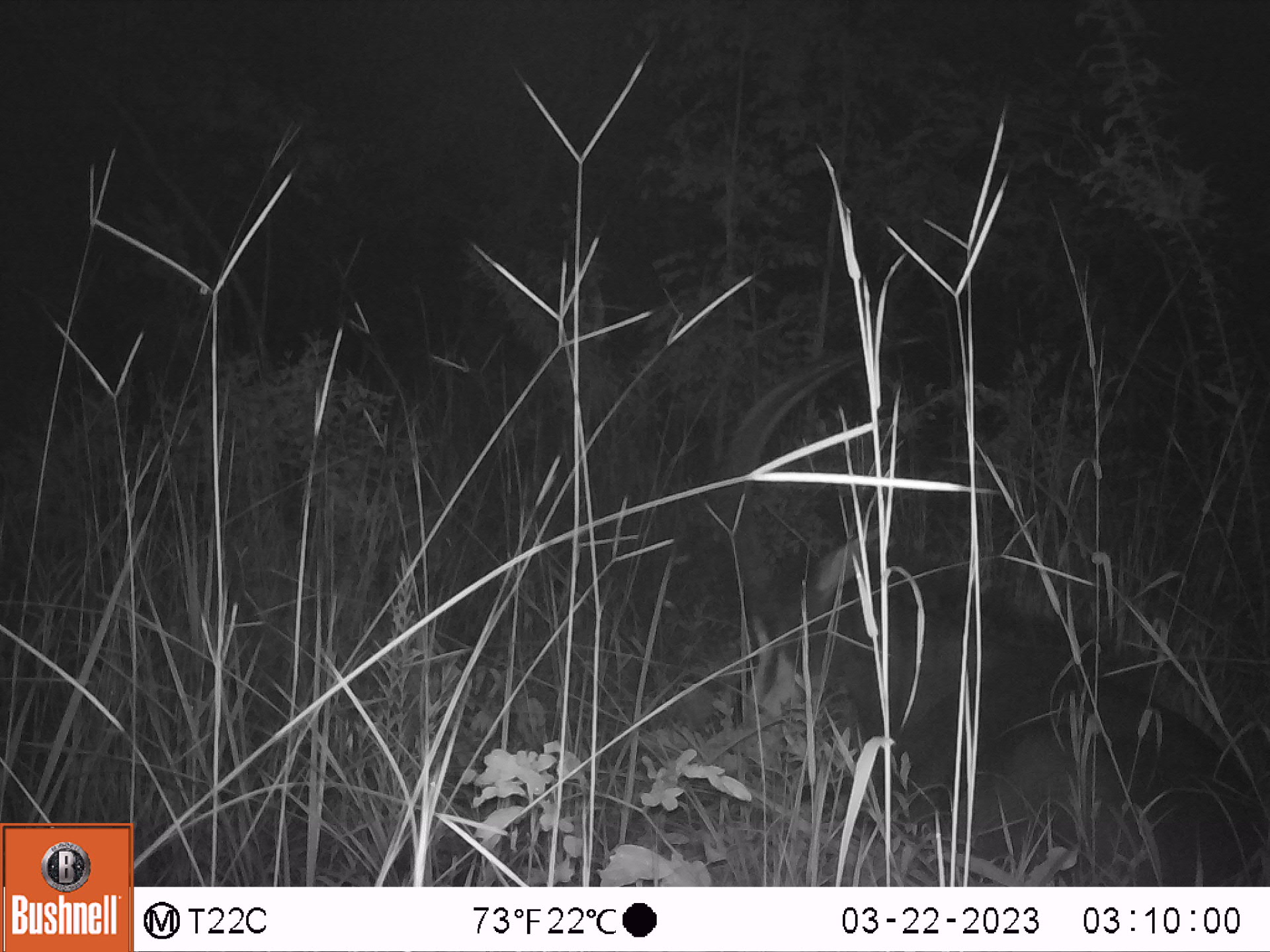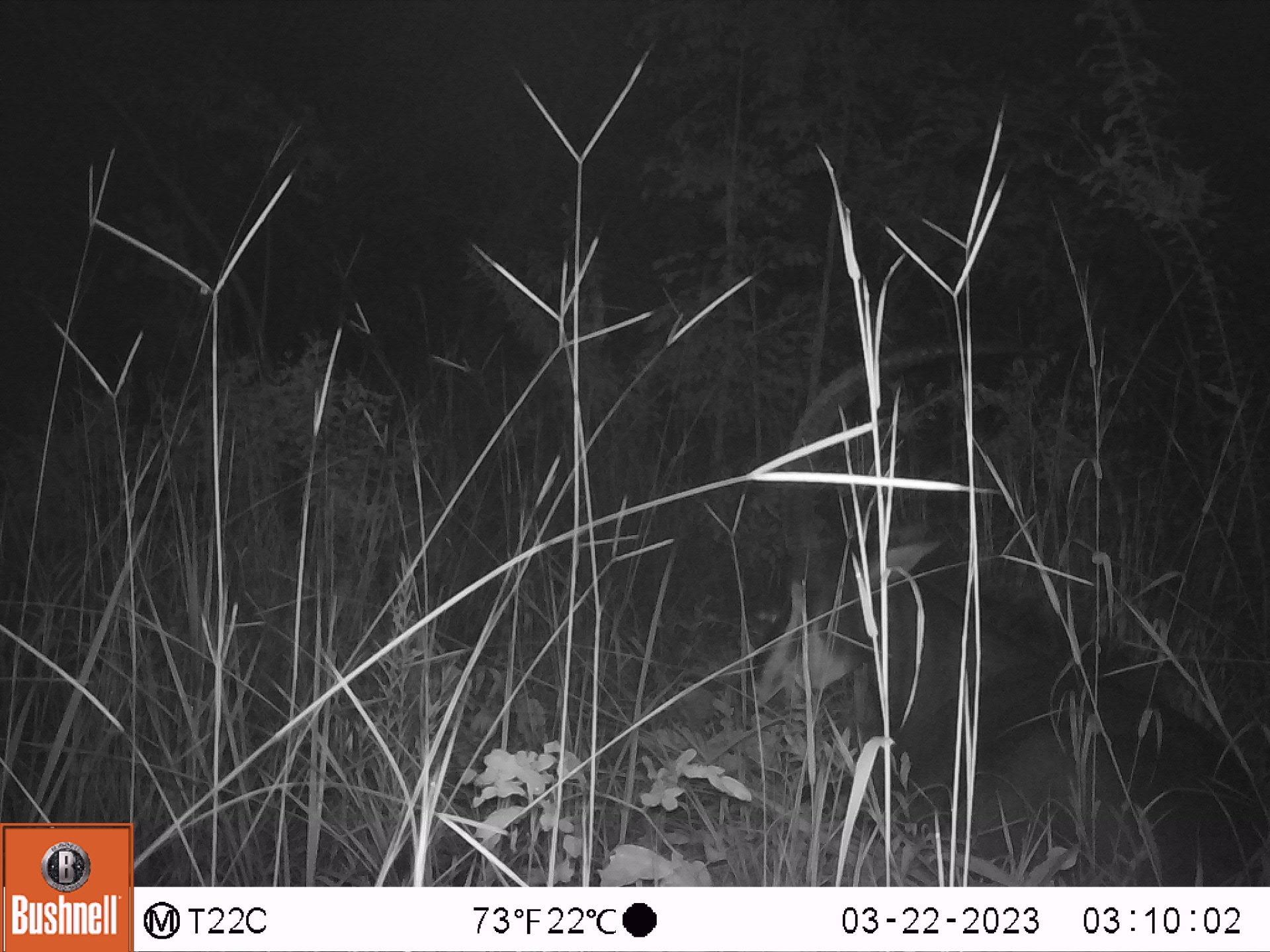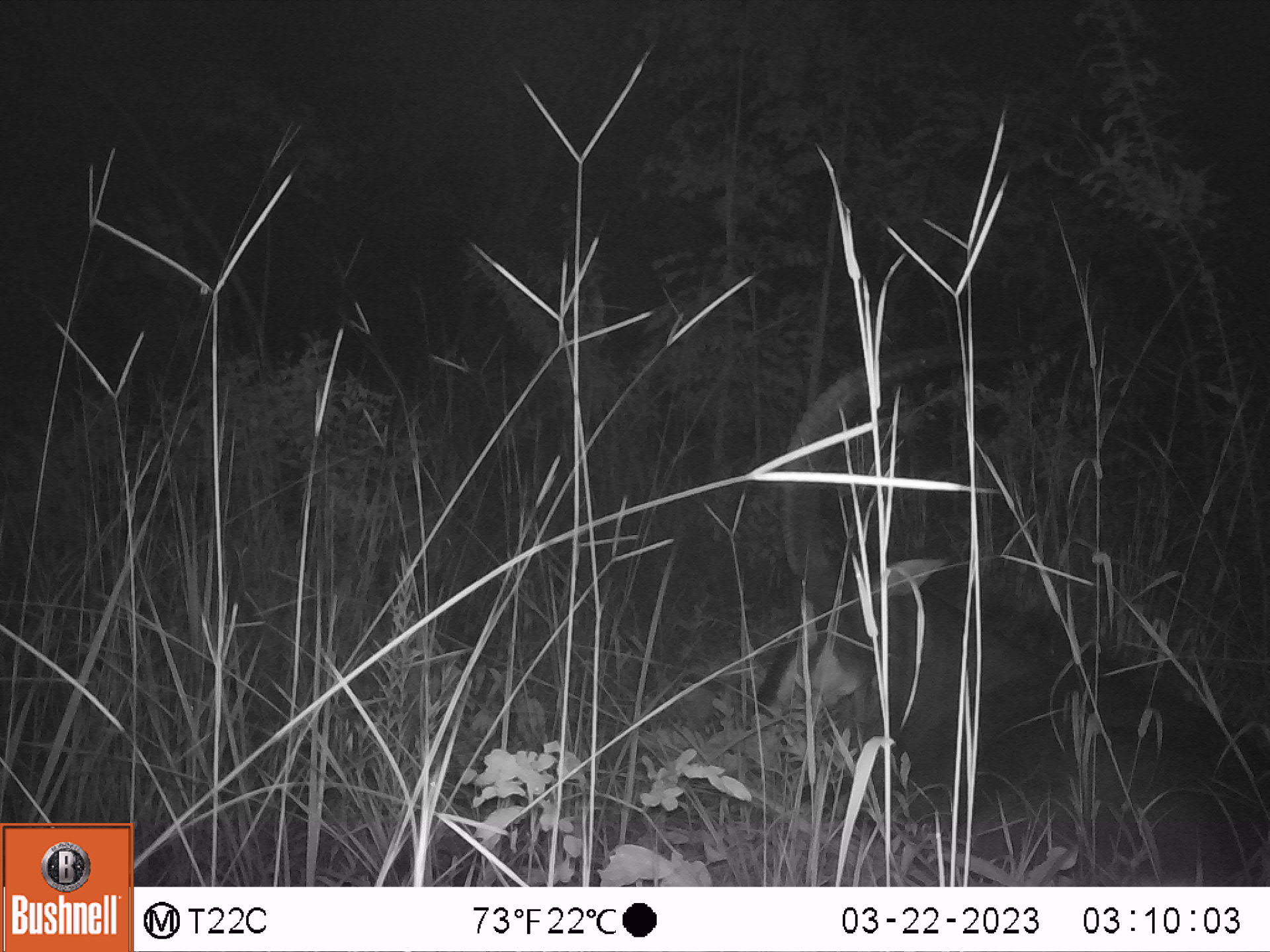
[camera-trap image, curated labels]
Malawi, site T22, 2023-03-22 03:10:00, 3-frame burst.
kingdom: Animalia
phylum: Chordata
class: Mammalia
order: Artiodactyla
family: Bovidae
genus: Hippotragus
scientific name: Hippotragus niger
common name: sable antelope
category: sable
Sable (sable antelope) (Hippotragus niger), count 1.